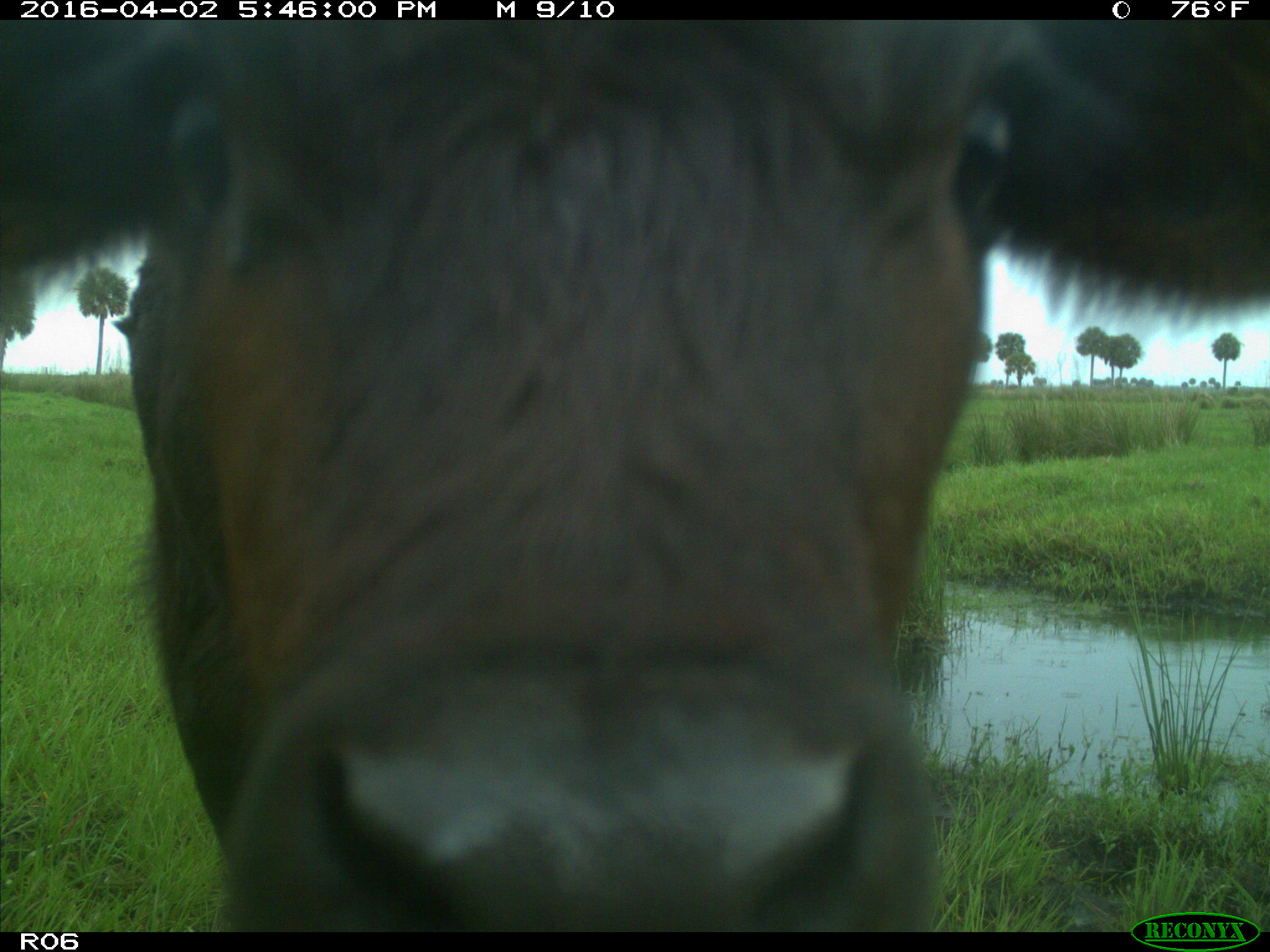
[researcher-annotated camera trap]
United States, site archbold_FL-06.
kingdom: Animalia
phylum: Chordata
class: Mammalia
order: Artiodactyla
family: Bovidae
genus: Bos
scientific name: Bos taurus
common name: domestic cow